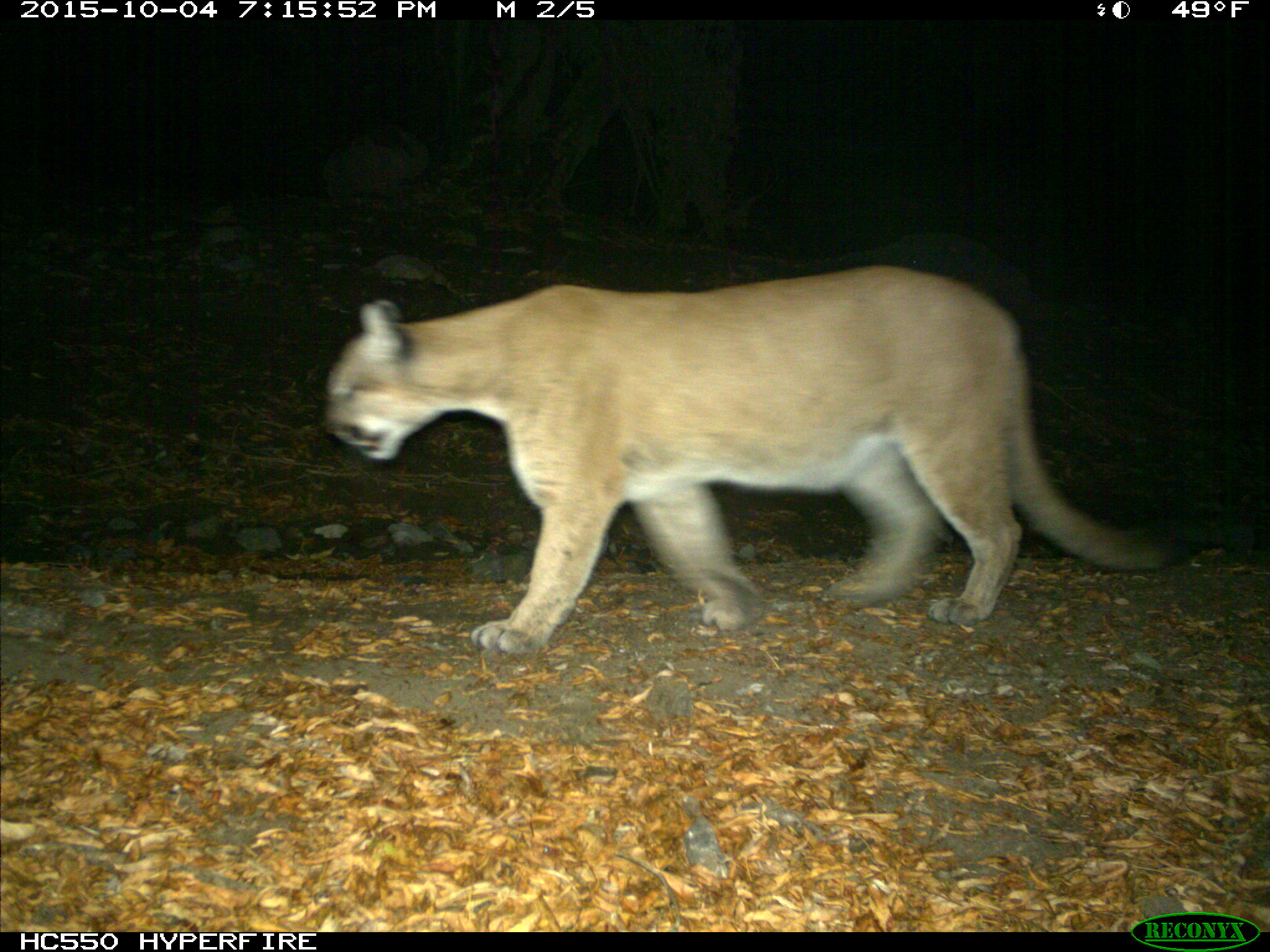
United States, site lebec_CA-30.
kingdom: Animalia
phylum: Chordata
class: Mammalia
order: Carnivora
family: Felidae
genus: Puma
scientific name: Puma concolor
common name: mountain lion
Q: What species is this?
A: Puma concolor (mountain lion).